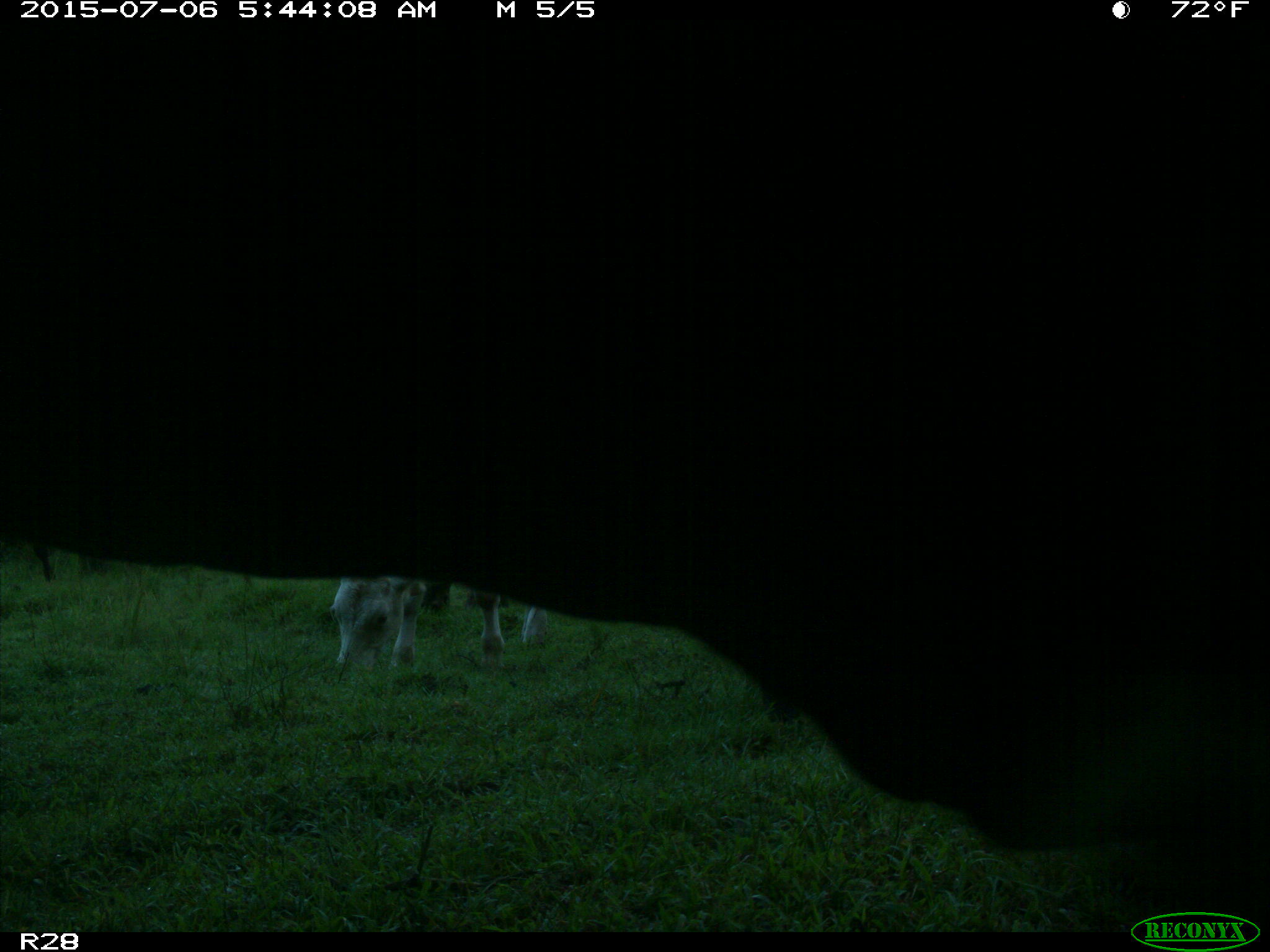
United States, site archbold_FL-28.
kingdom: Animalia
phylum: Chordata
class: Mammalia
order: Artiodactyla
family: Bovidae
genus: Bos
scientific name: Bos taurus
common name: domestic cow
Bos taurus (domestic cow).